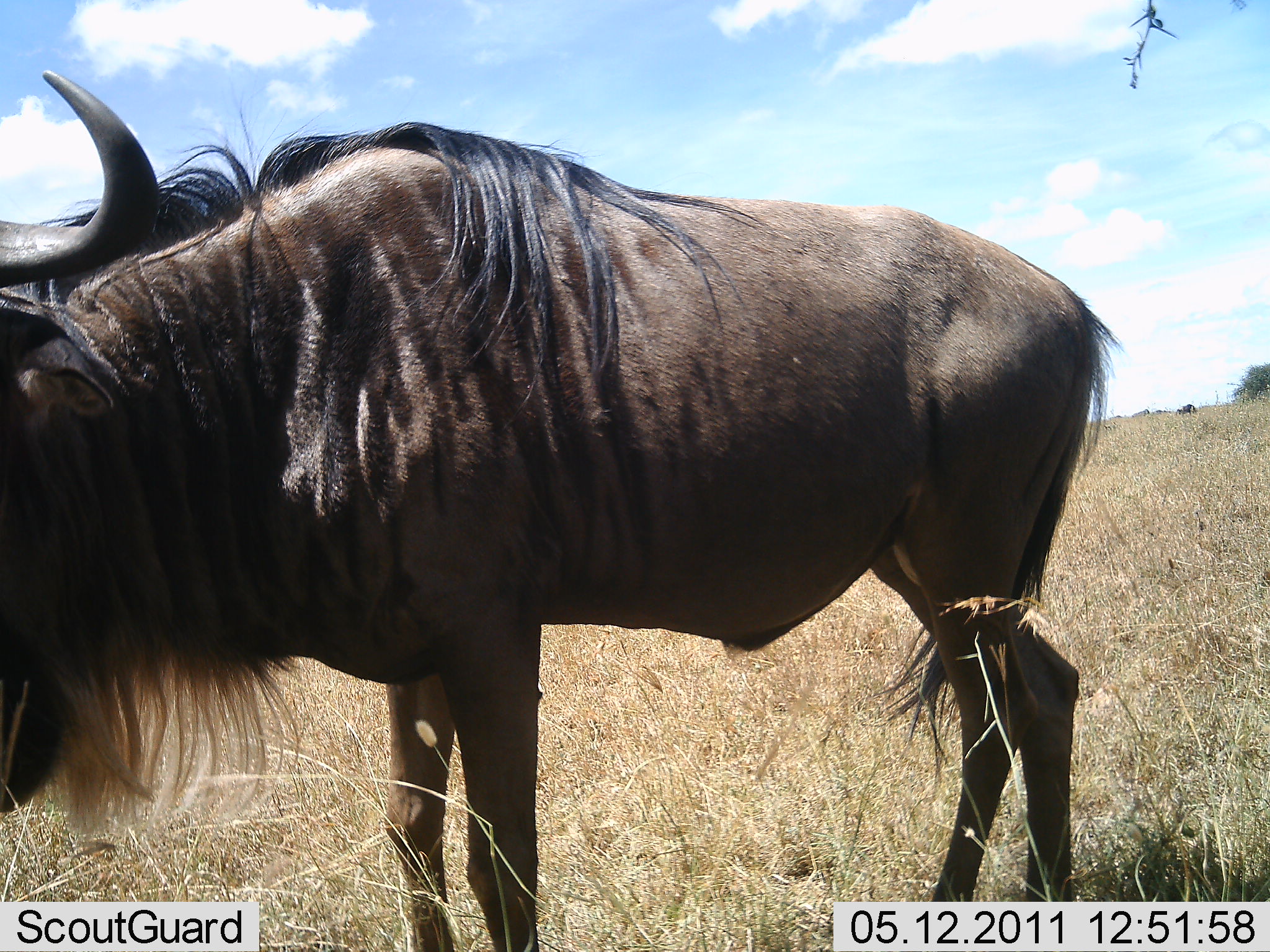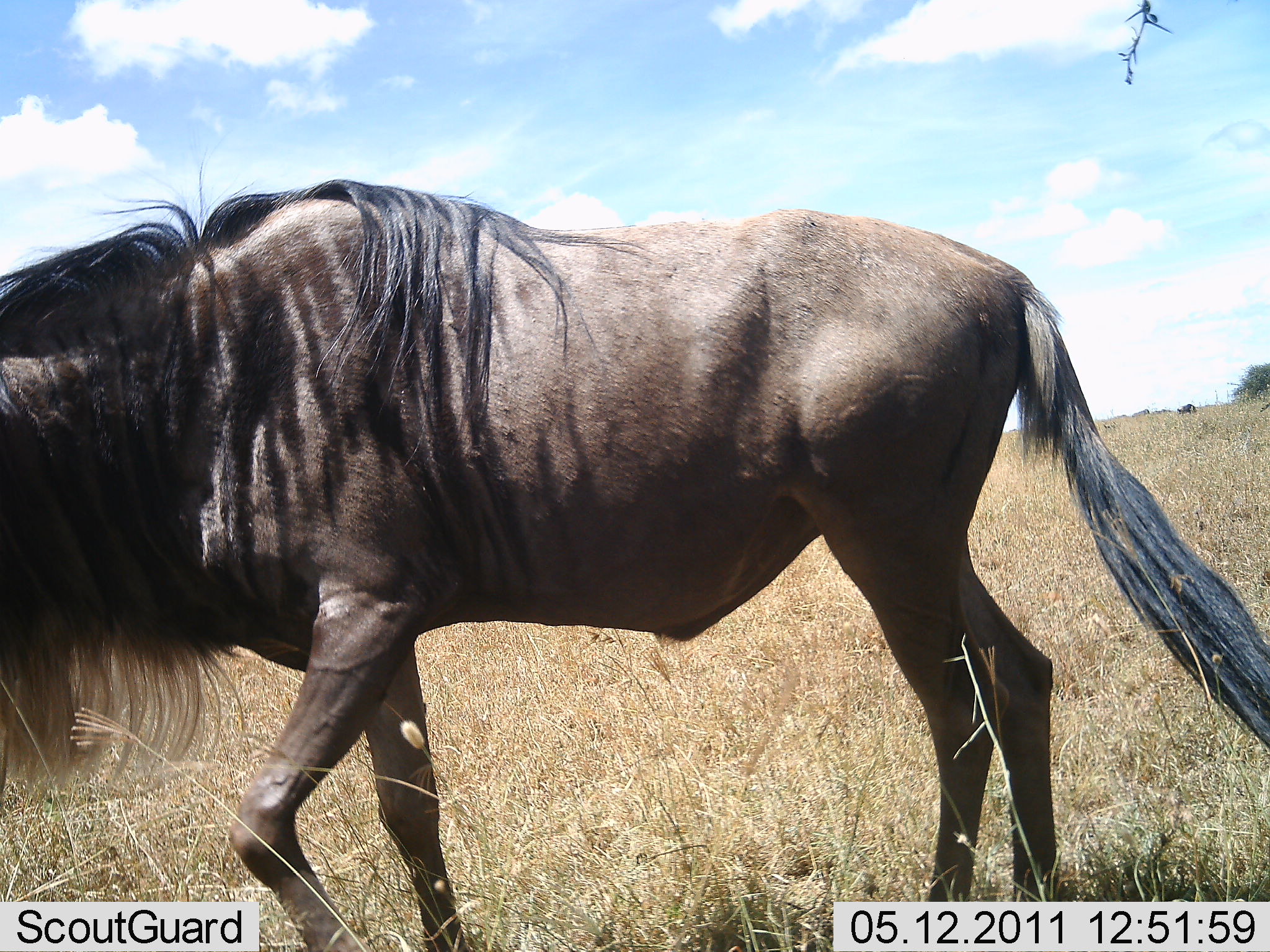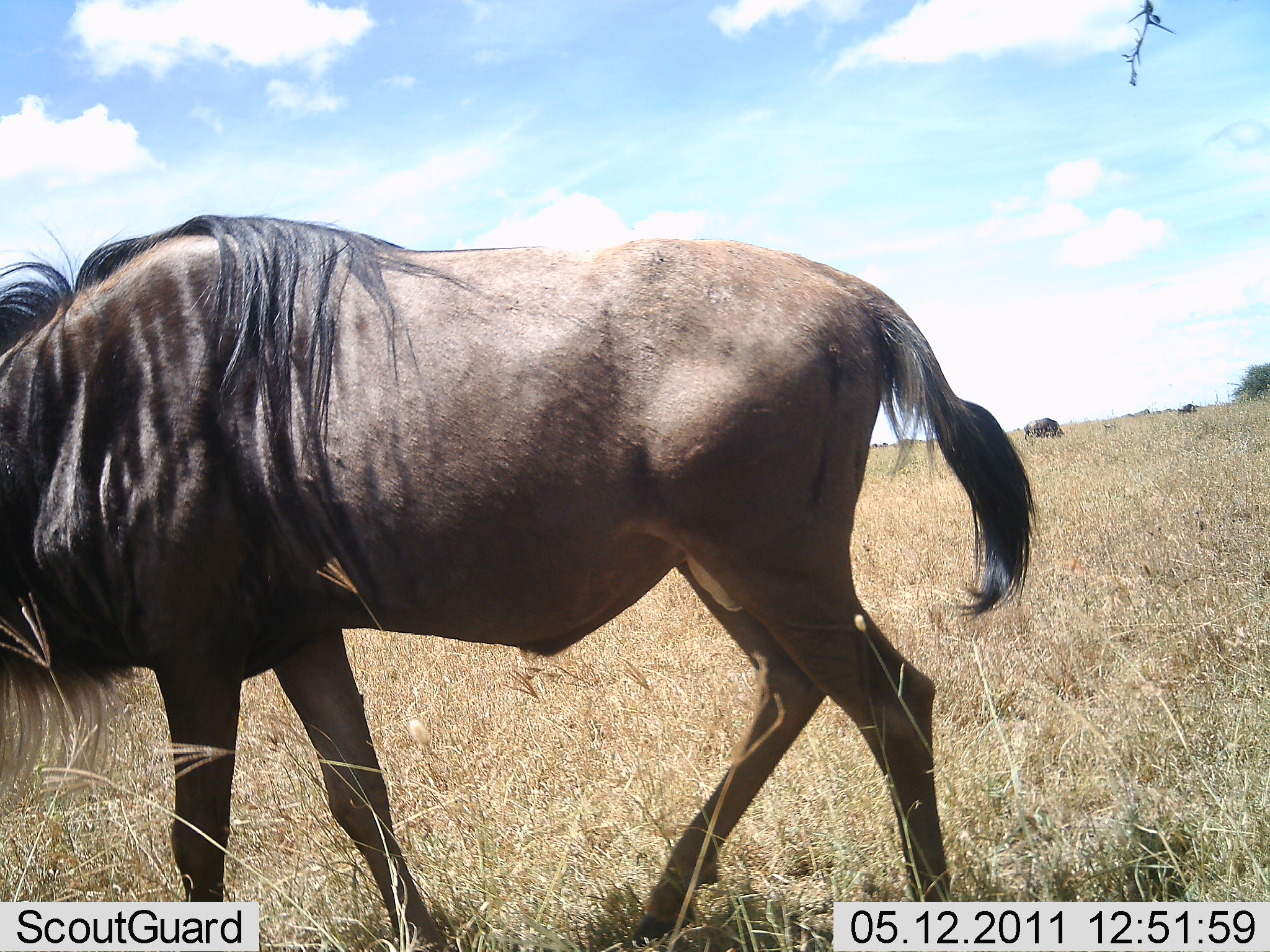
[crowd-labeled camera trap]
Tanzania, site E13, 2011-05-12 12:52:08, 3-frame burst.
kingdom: Animalia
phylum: Chordata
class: Mammalia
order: Artiodactyla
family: Bovidae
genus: Connochaetes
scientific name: Connochaetes taurinus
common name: blue wildebeest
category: wildebeest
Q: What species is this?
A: Wildebeest (blue wildebeest) (Connochaetes taurinus).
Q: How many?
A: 1.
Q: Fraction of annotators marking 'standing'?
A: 9%.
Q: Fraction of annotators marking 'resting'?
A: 0%.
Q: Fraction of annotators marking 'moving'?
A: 91%.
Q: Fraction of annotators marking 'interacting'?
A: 0%.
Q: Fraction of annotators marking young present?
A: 0%.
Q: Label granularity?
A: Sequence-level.